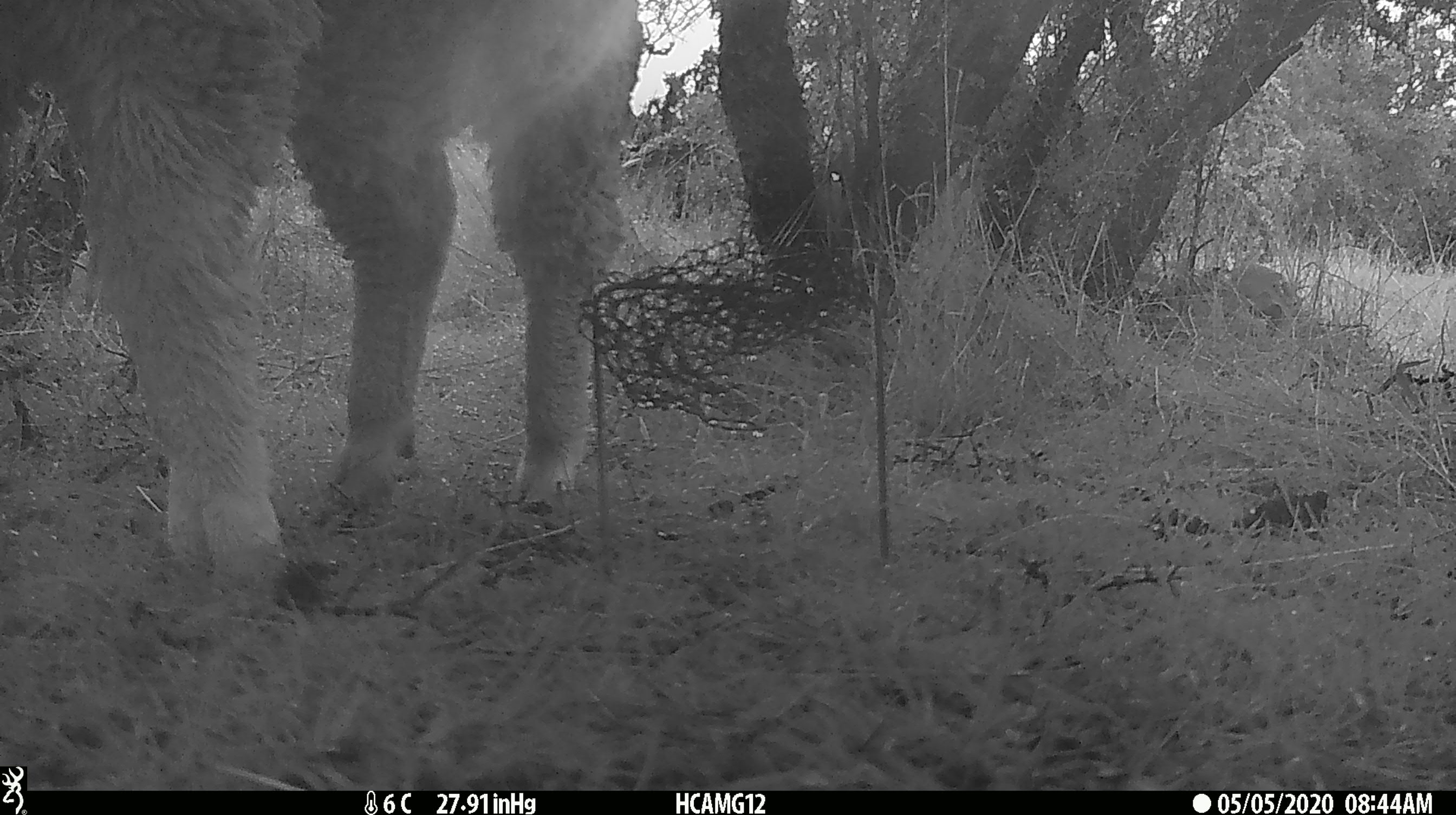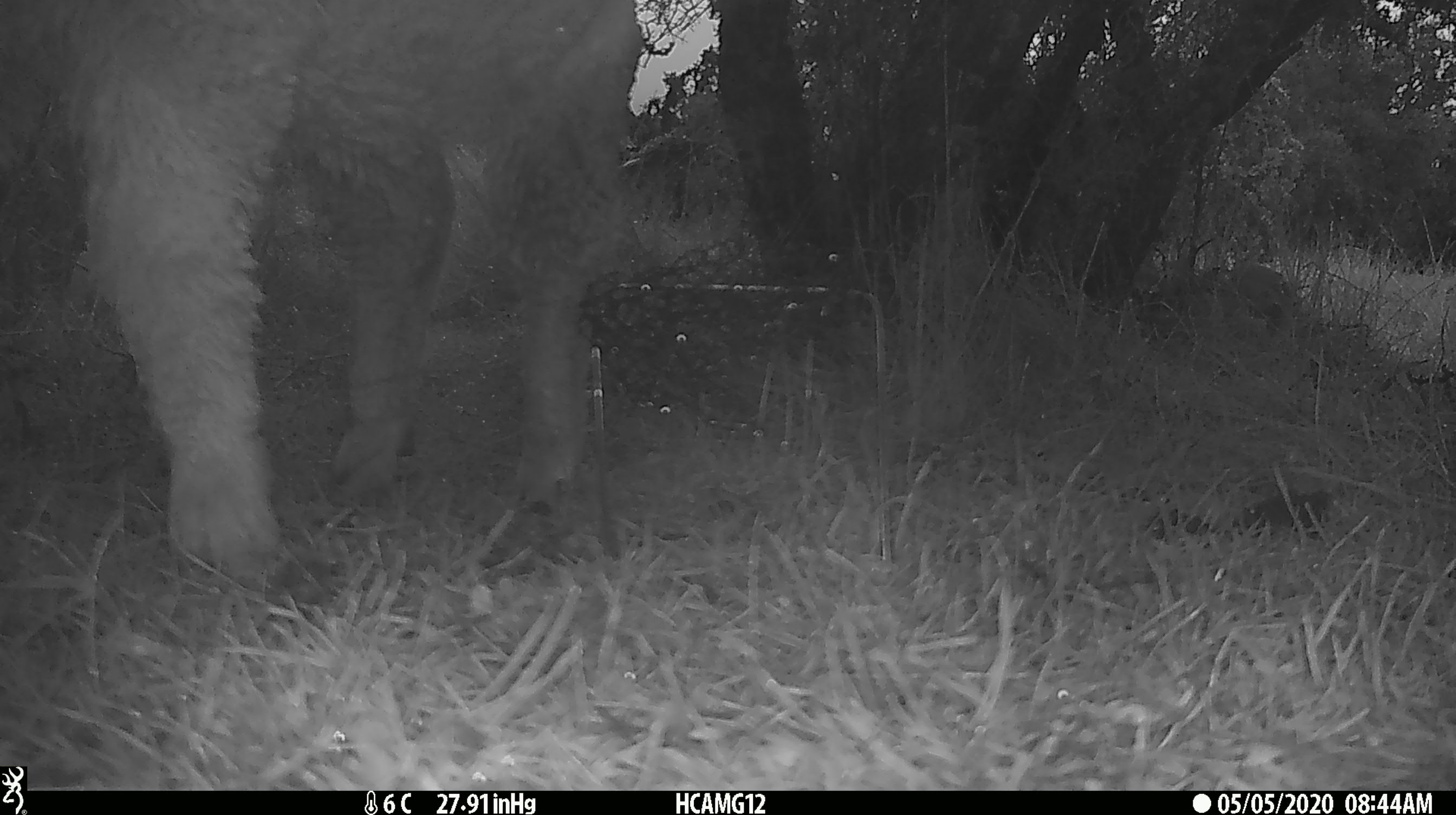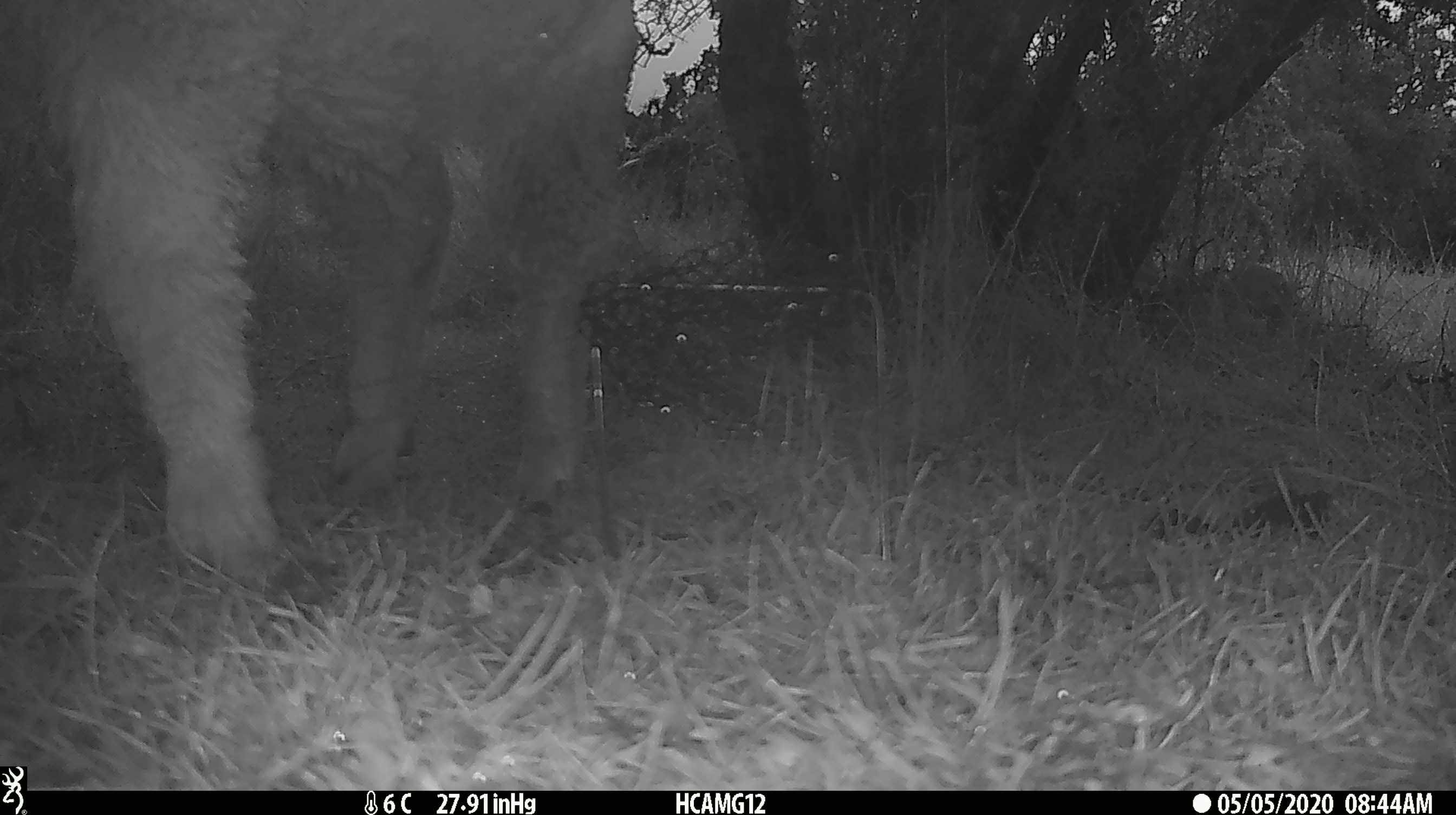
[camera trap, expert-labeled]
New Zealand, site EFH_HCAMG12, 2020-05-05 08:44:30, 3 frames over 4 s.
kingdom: Animalia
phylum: Chordata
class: Mammalia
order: Artiodactyla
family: Bovidae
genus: Ovis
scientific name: Ovis aries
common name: domestic sheep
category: sheep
Sheep (domestic sheep) (Ovis aries).